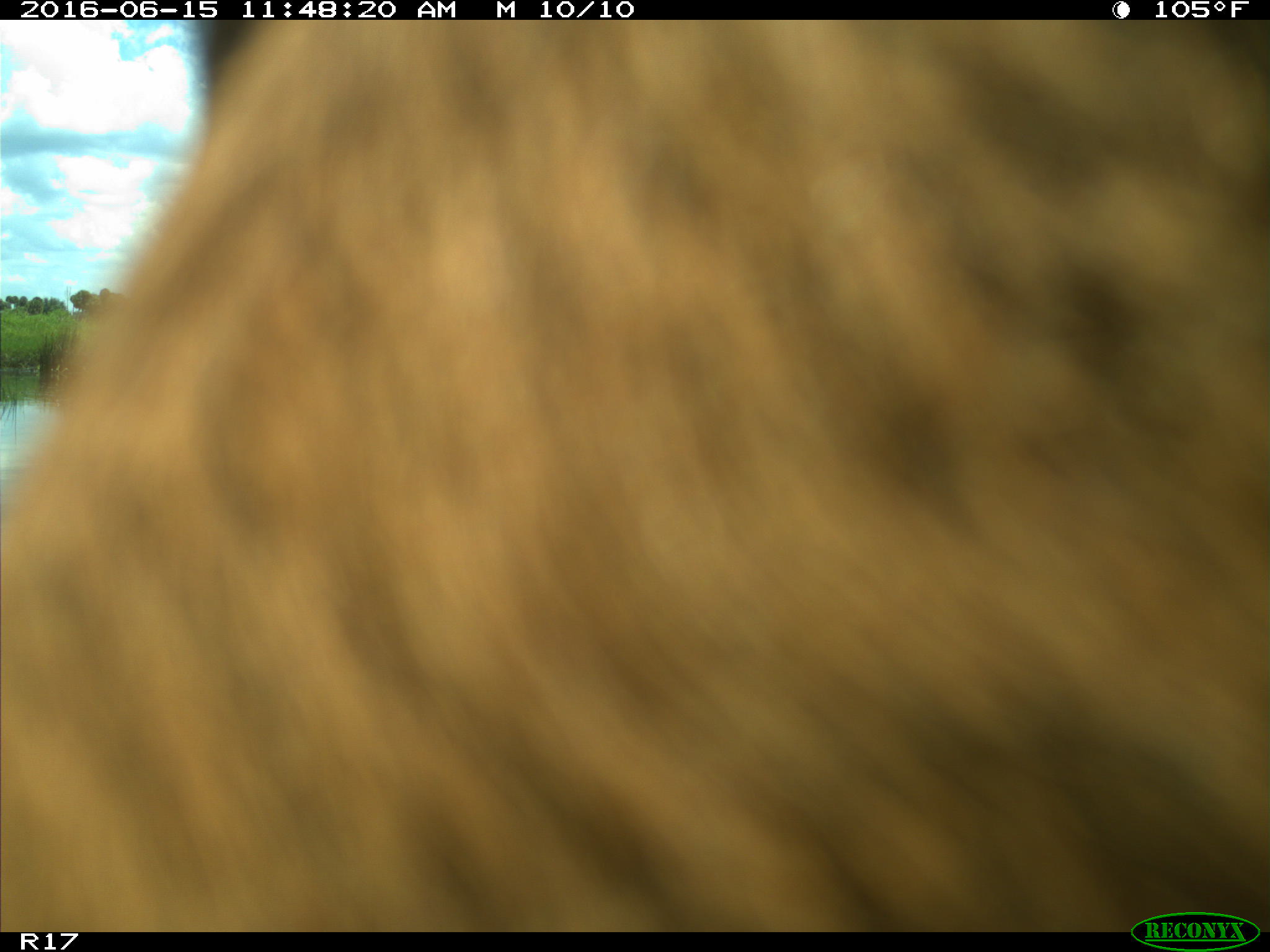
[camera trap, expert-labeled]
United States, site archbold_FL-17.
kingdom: Animalia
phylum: Chordata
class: Mammalia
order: Artiodactyla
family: Bovidae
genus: Bos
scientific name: Bos taurus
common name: domestic cow